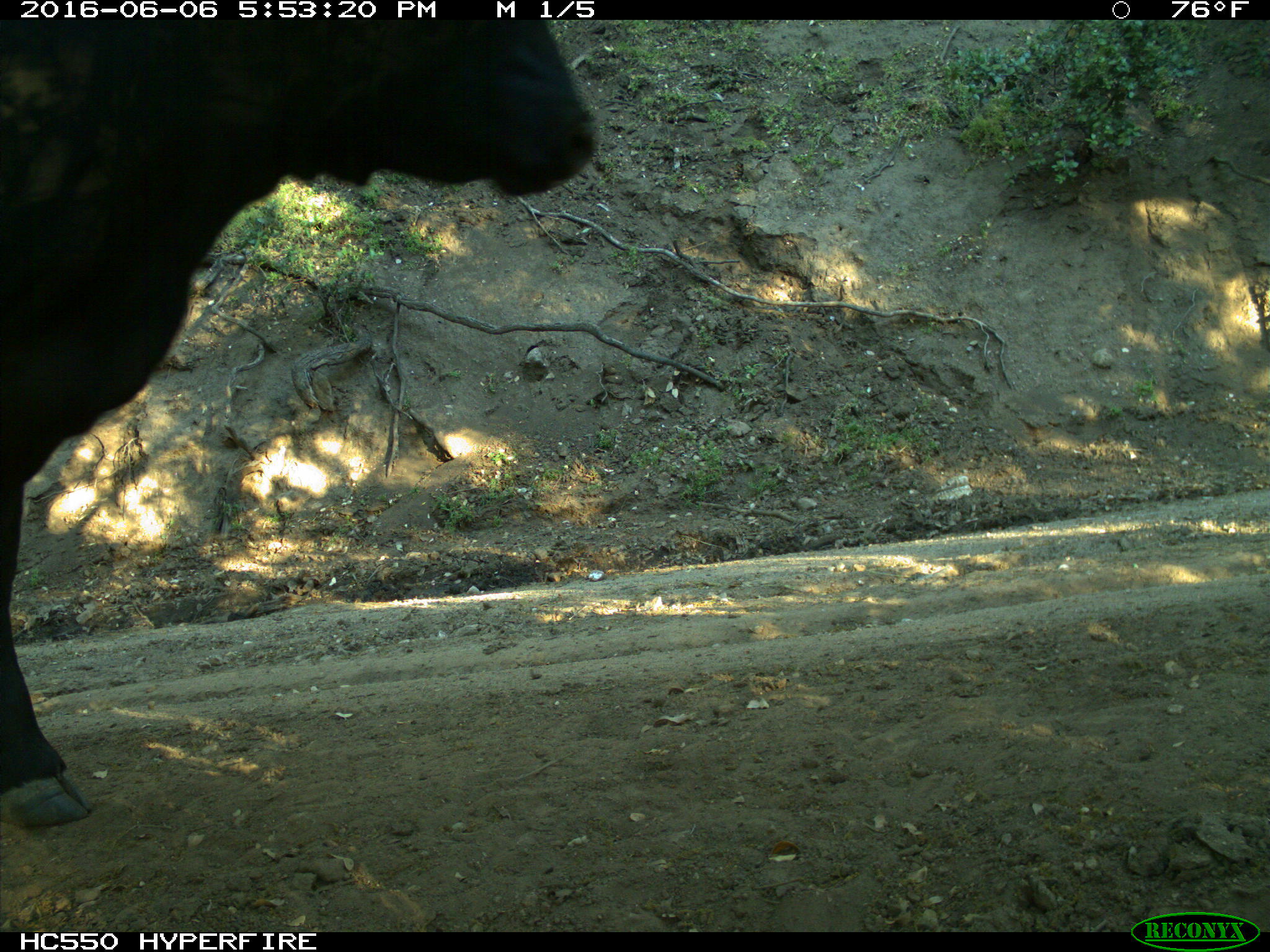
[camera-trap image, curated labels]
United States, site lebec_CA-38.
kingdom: Animalia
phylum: Chordata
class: Mammalia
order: Artiodactyla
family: Bovidae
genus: Bos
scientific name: Bos taurus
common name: domestic cow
Bos taurus (domestic cow).